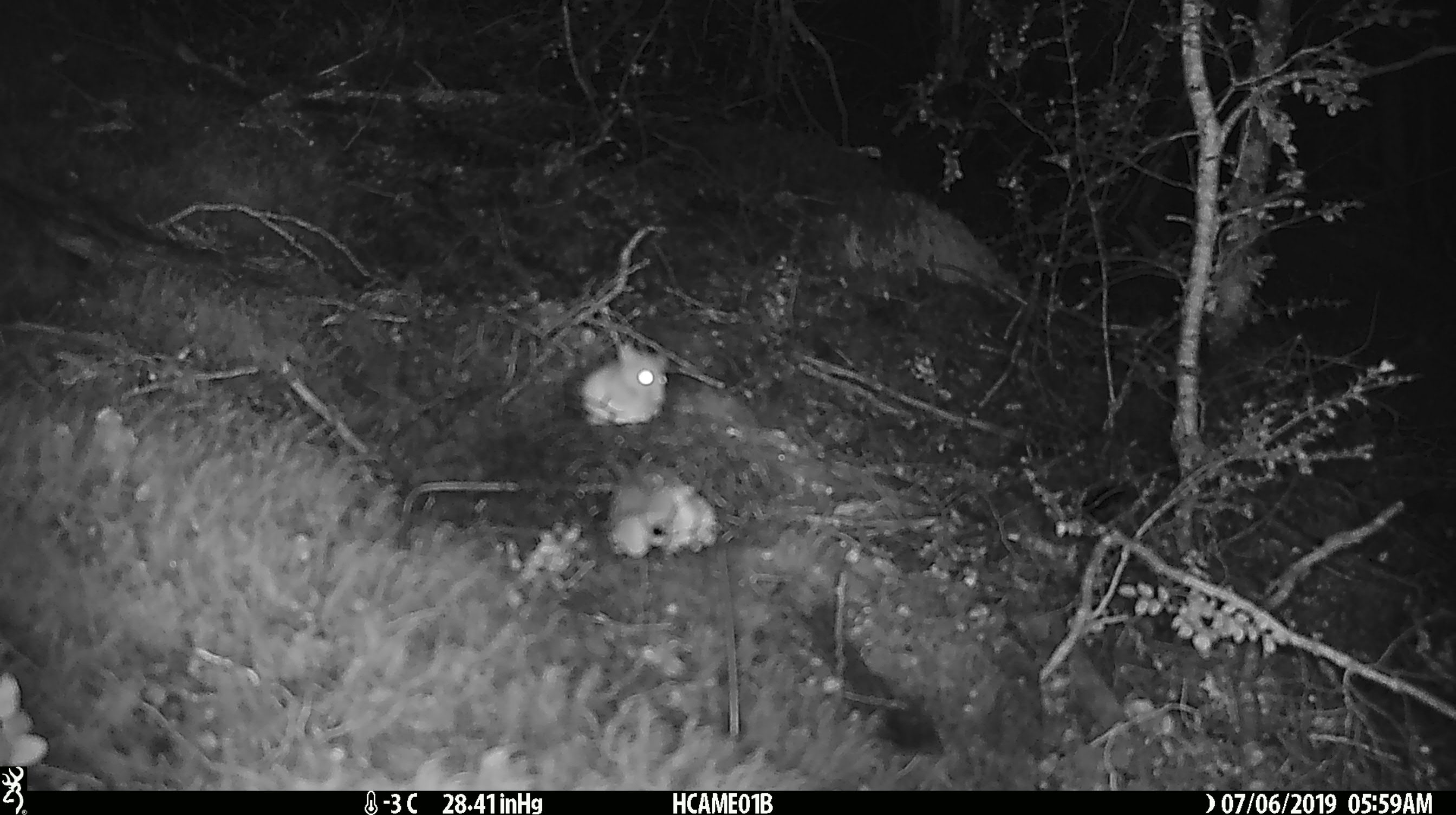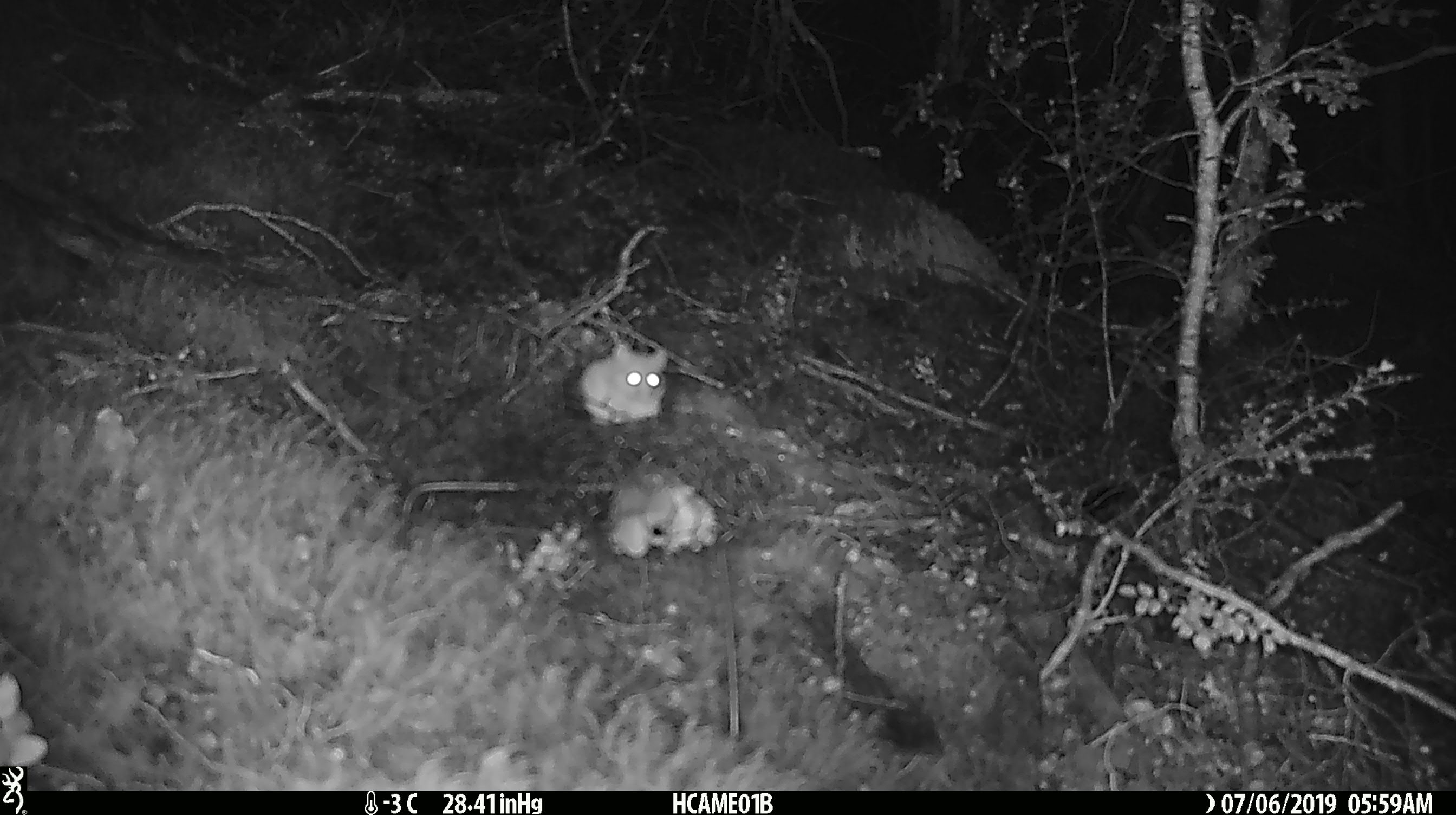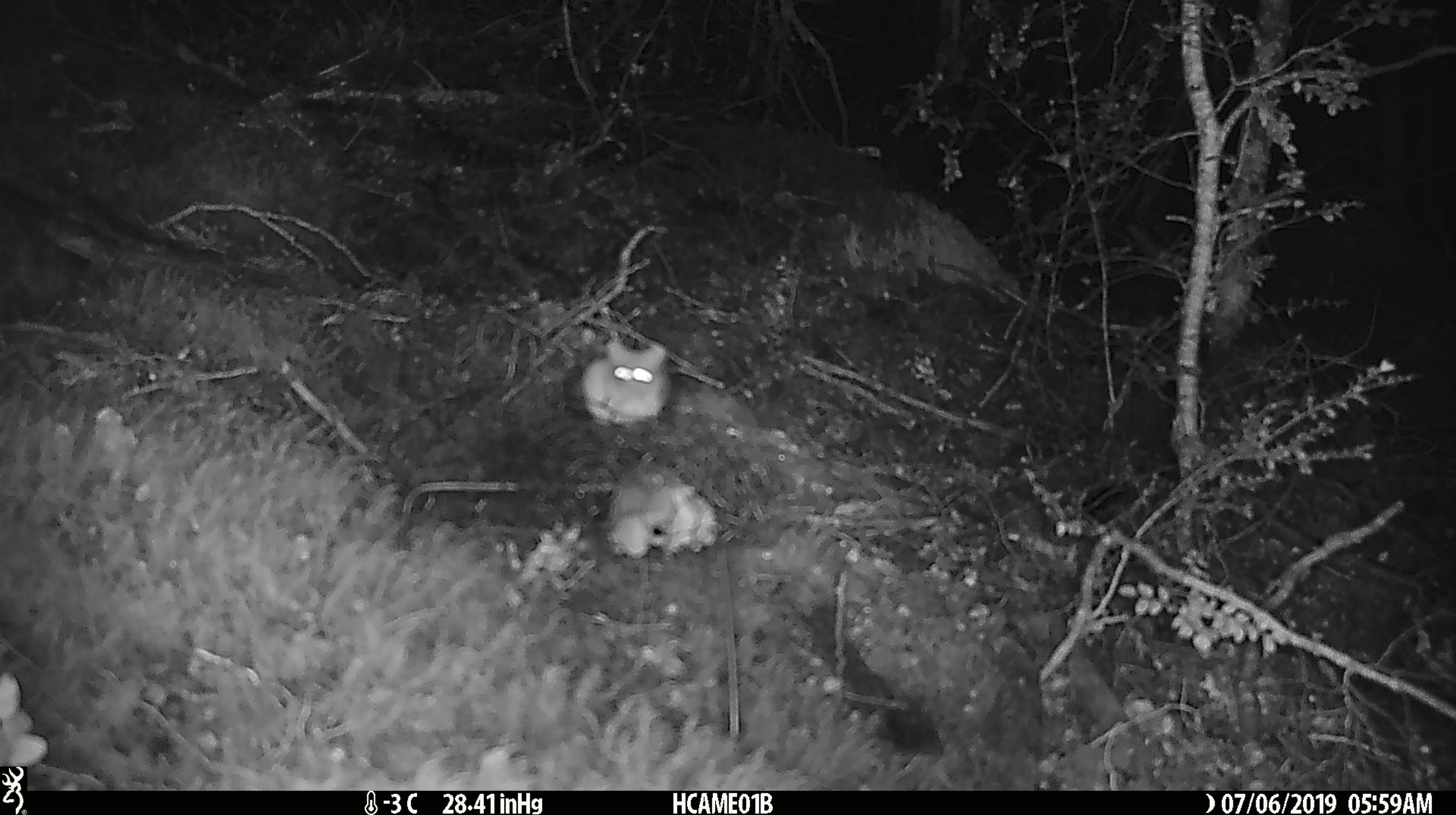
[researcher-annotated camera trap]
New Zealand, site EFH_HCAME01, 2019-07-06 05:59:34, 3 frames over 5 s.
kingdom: Animalia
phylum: Chordata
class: Mammalia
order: Rodentia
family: Muridae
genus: Mus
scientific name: Mus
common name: mouse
Mouse (Mus).